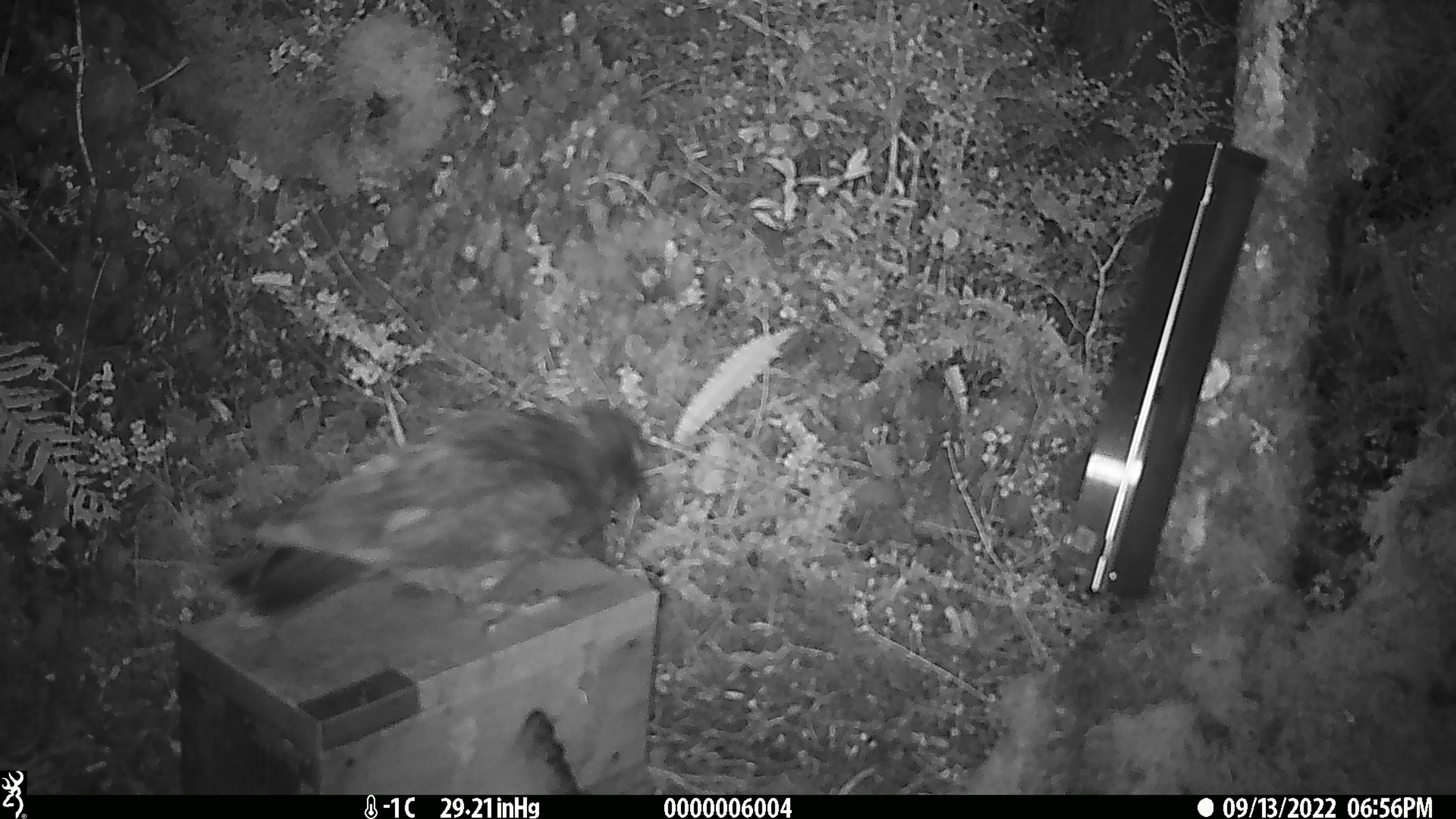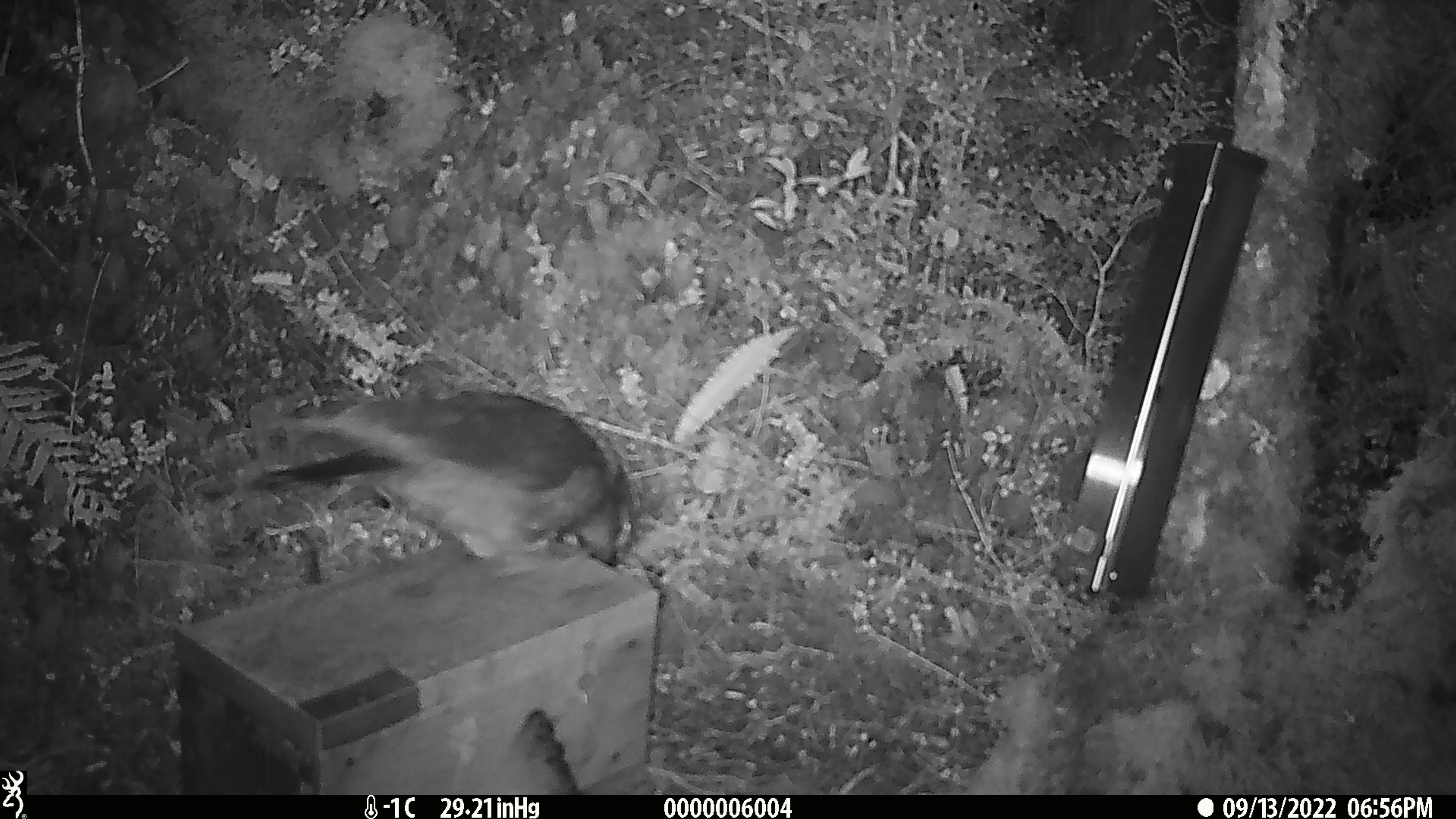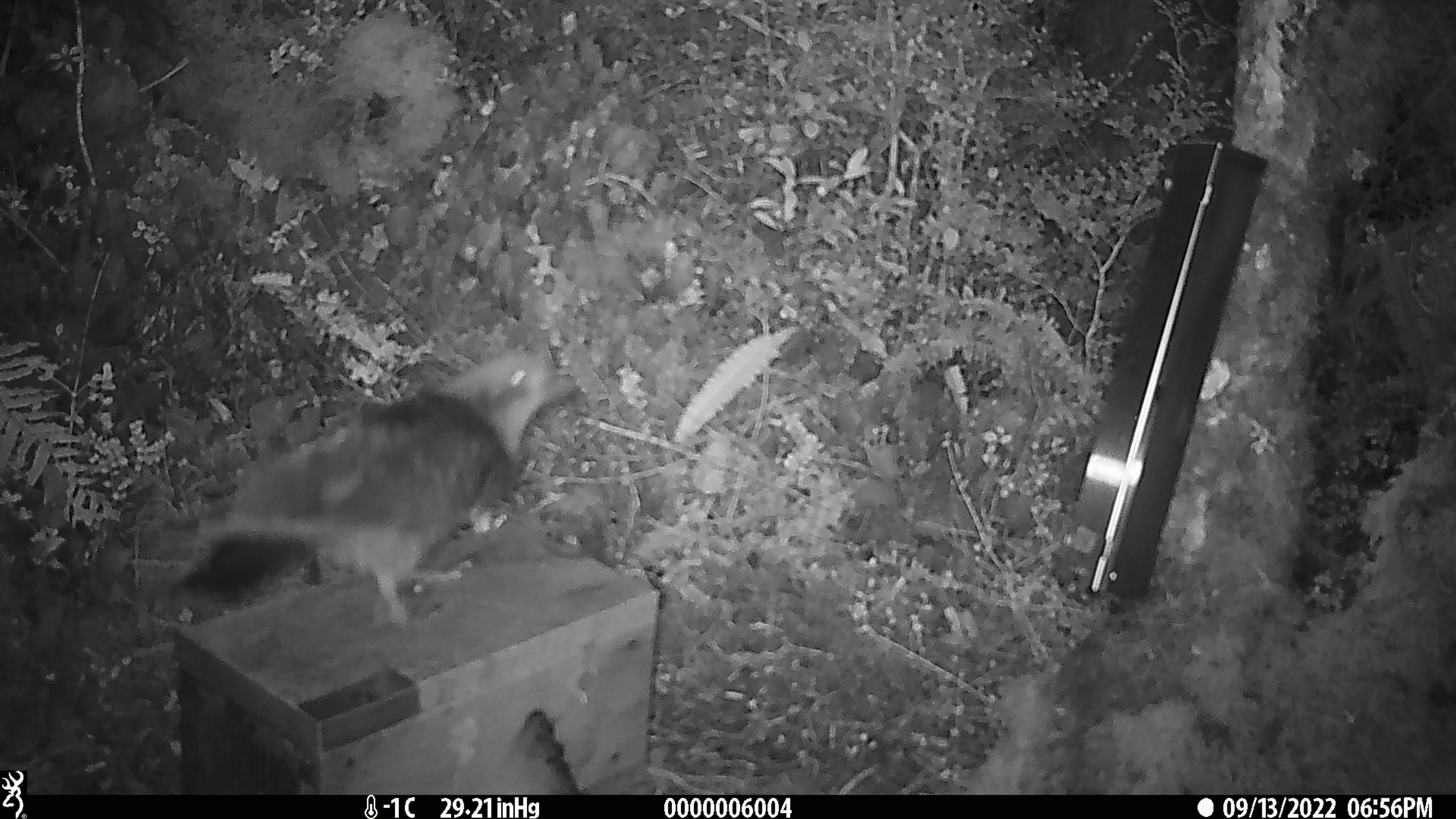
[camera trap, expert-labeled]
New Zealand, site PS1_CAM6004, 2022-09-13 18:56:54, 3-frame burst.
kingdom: Animalia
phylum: Chordata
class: Aves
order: Psittaciformes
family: Strigopidae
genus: Nestor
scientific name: Nestor notabilis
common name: kea